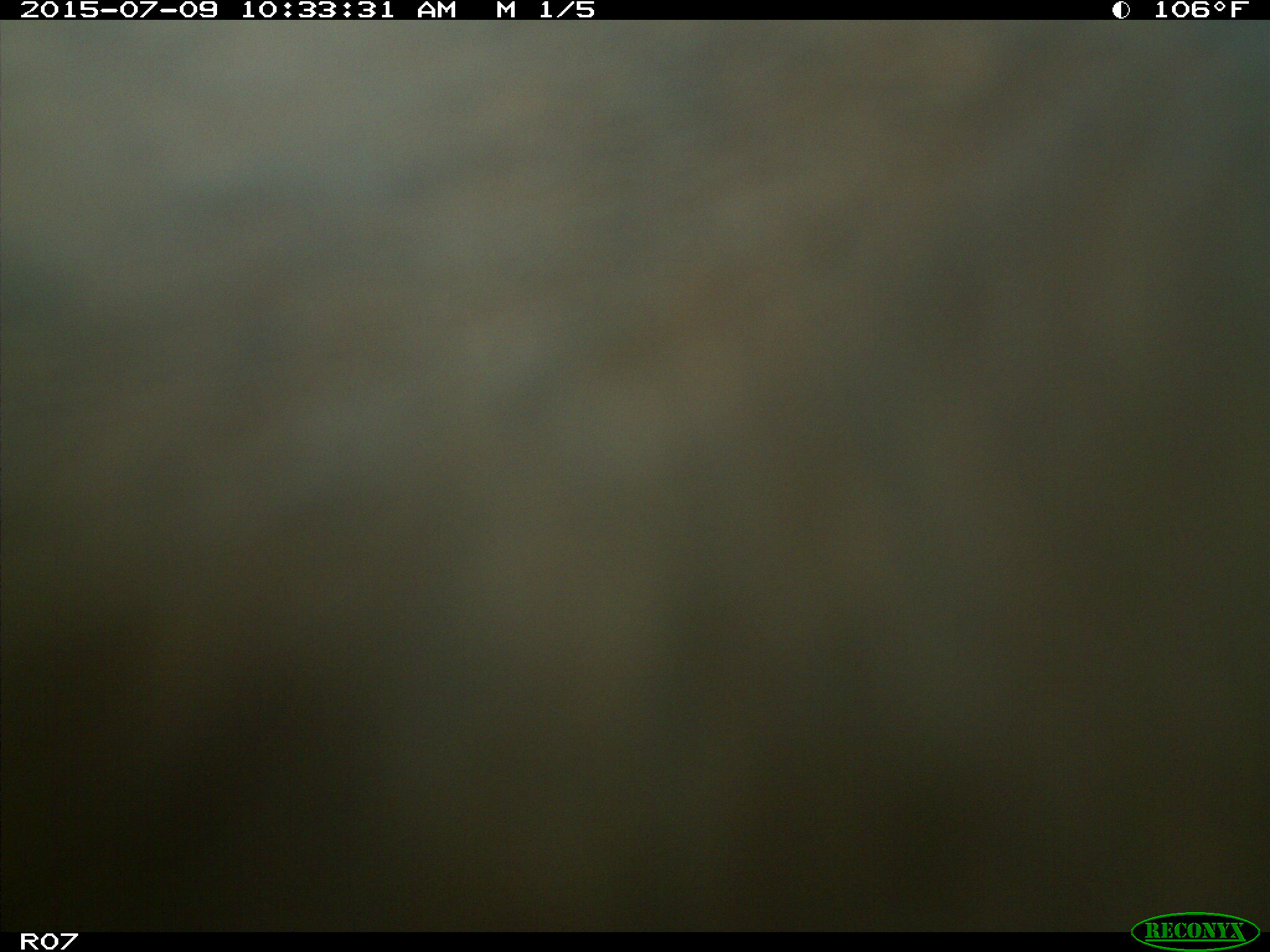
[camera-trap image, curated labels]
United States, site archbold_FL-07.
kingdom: Animalia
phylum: Chordata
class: Mammalia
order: Artiodactyla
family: Bovidae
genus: Bos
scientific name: Bos taurus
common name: domestic cow